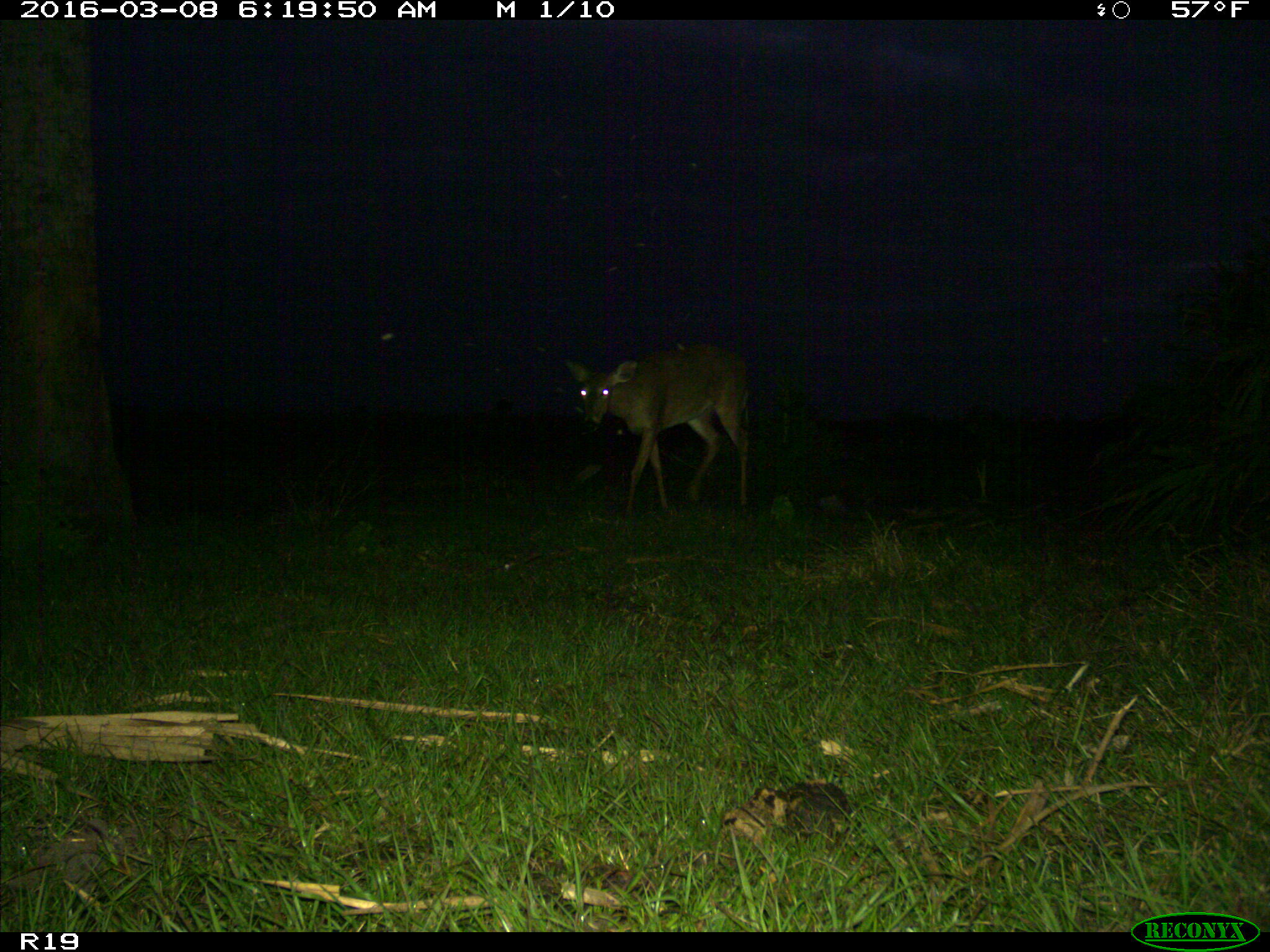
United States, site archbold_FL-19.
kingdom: Animalia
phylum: Chordata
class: Mammalia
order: Artiodactyla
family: Cervidae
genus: Odocoileus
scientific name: Odocoileus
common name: deer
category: unidentified deer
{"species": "unidentified deer (deer) (Odocoileus)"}